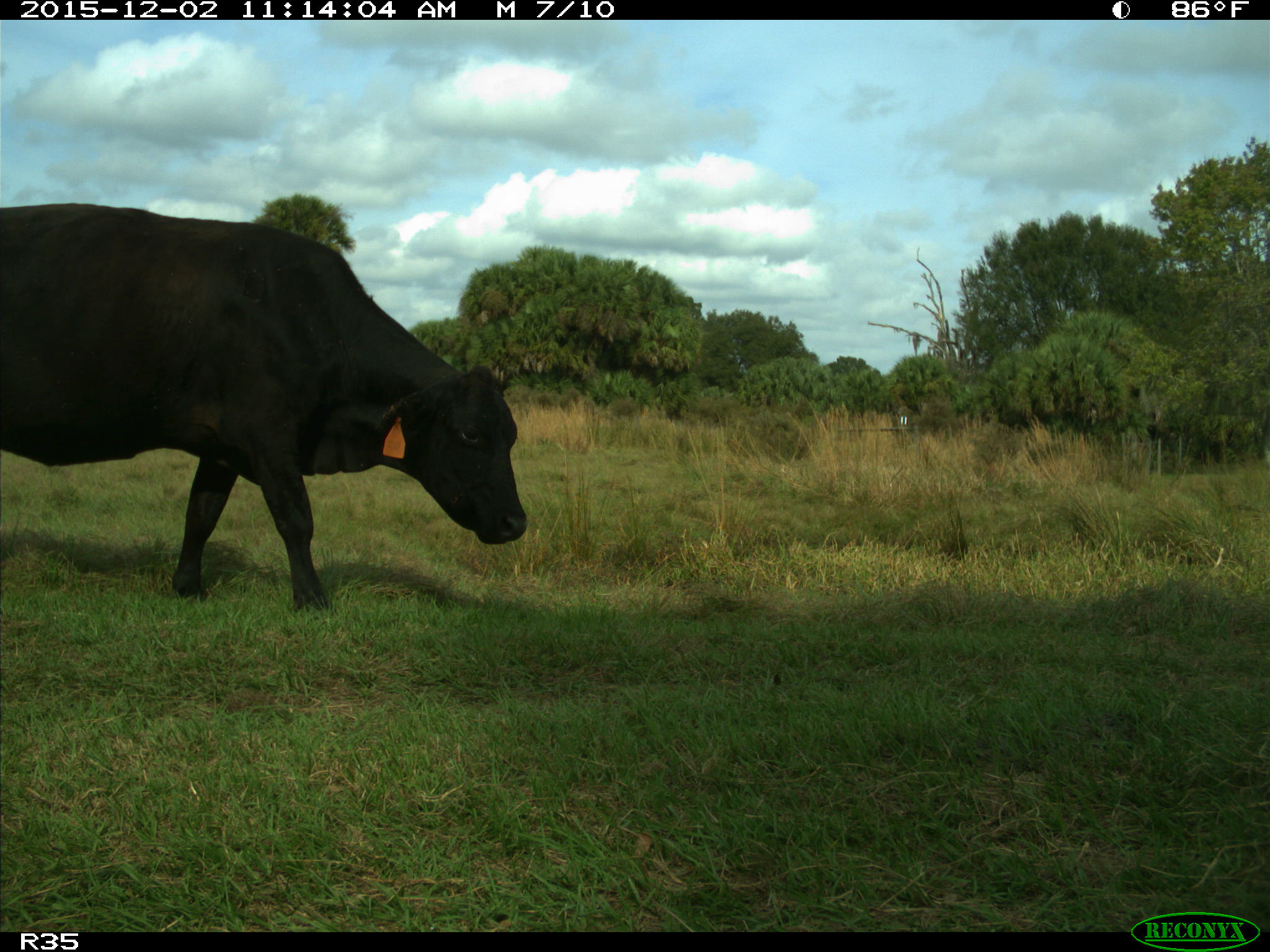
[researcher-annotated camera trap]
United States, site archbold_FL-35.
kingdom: Animalia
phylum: Chordata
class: Mammalia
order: Artiodactyla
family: Bovidae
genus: Bos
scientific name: Bos taurus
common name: domestic cow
Bos taurus (domestic cow).